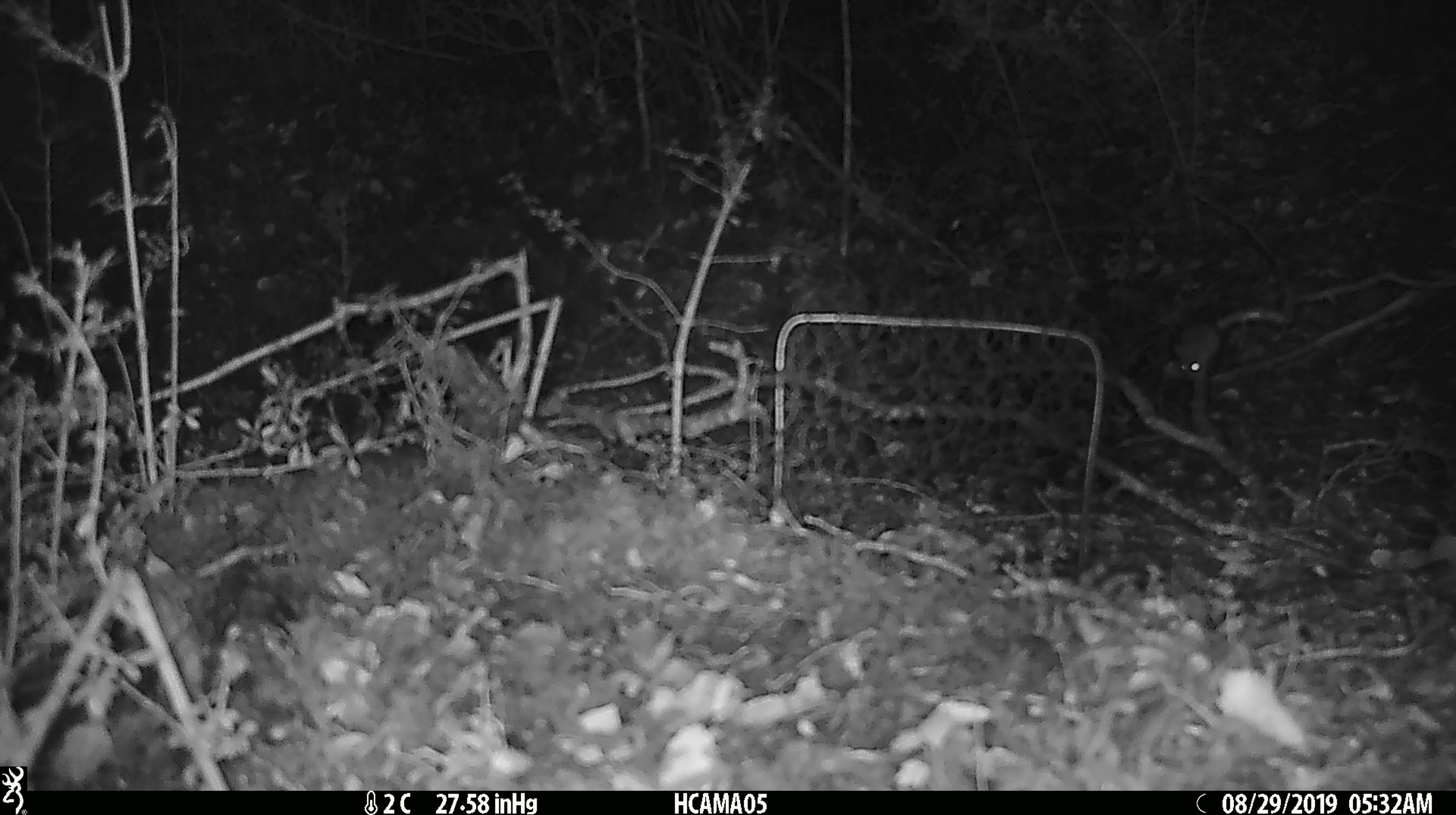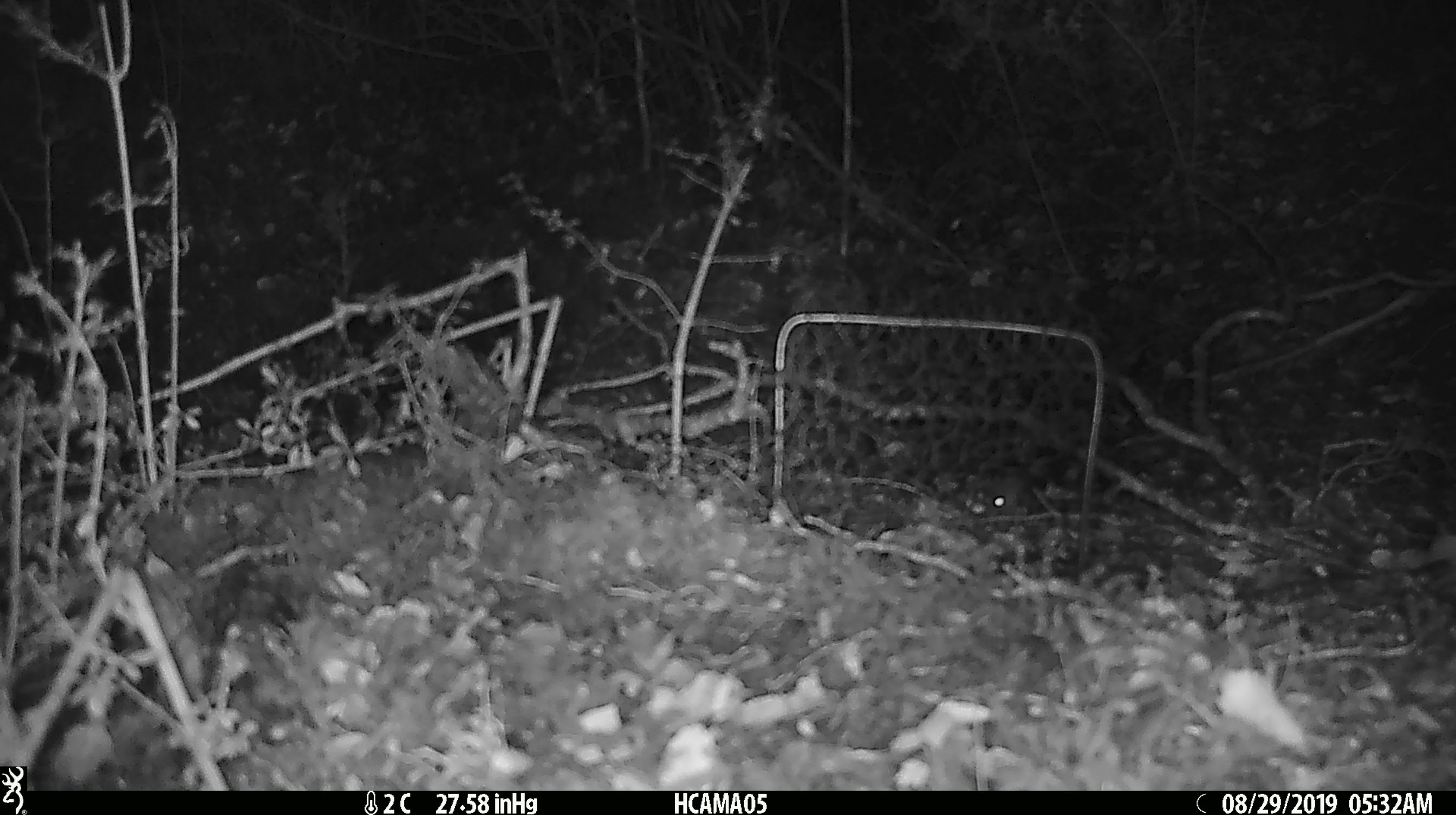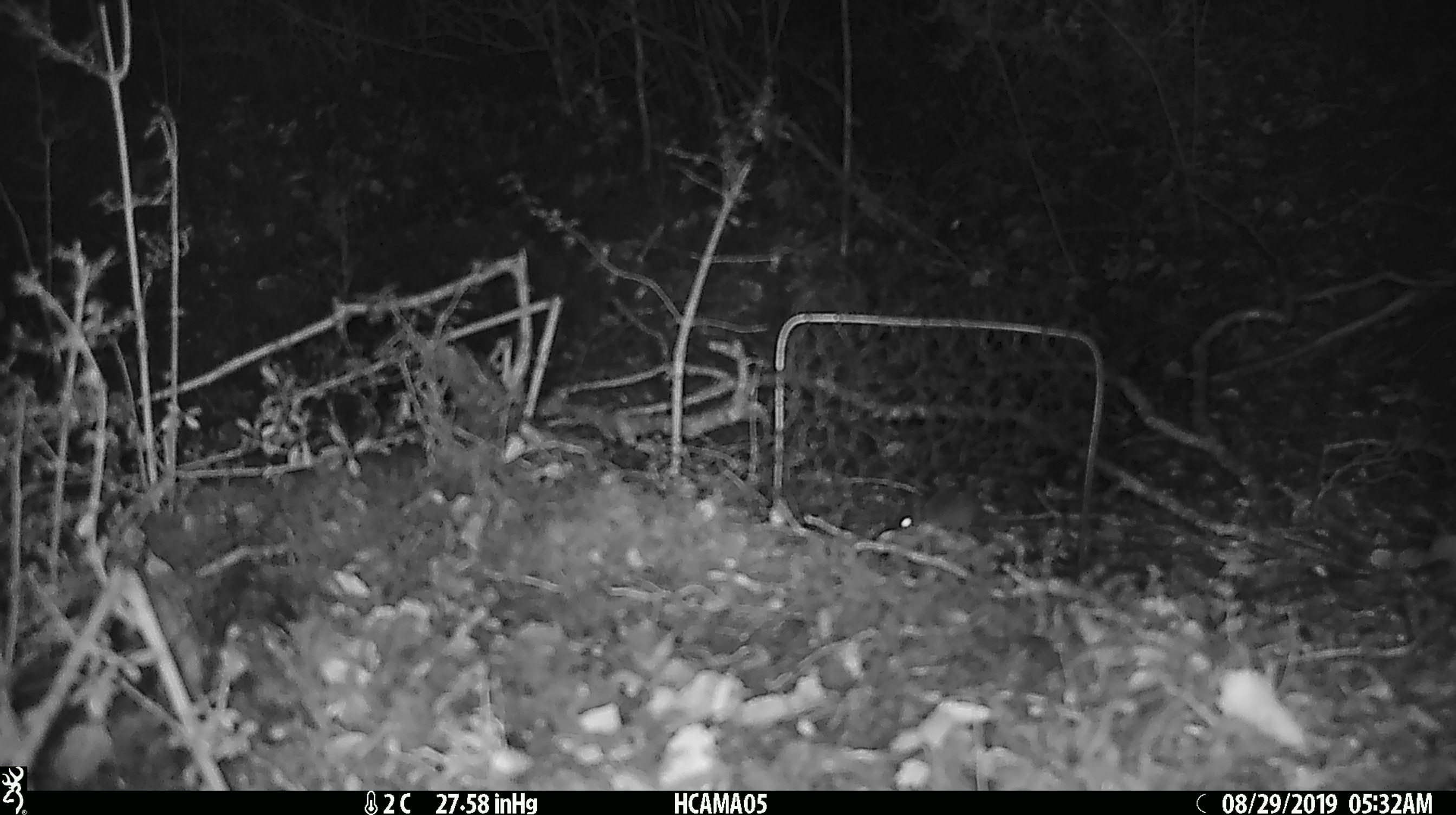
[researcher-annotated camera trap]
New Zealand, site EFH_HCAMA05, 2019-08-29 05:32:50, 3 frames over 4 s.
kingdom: Animalia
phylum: Chordata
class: Mammalia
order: Rodentia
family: Muridae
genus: Mus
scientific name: Mus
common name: mouse